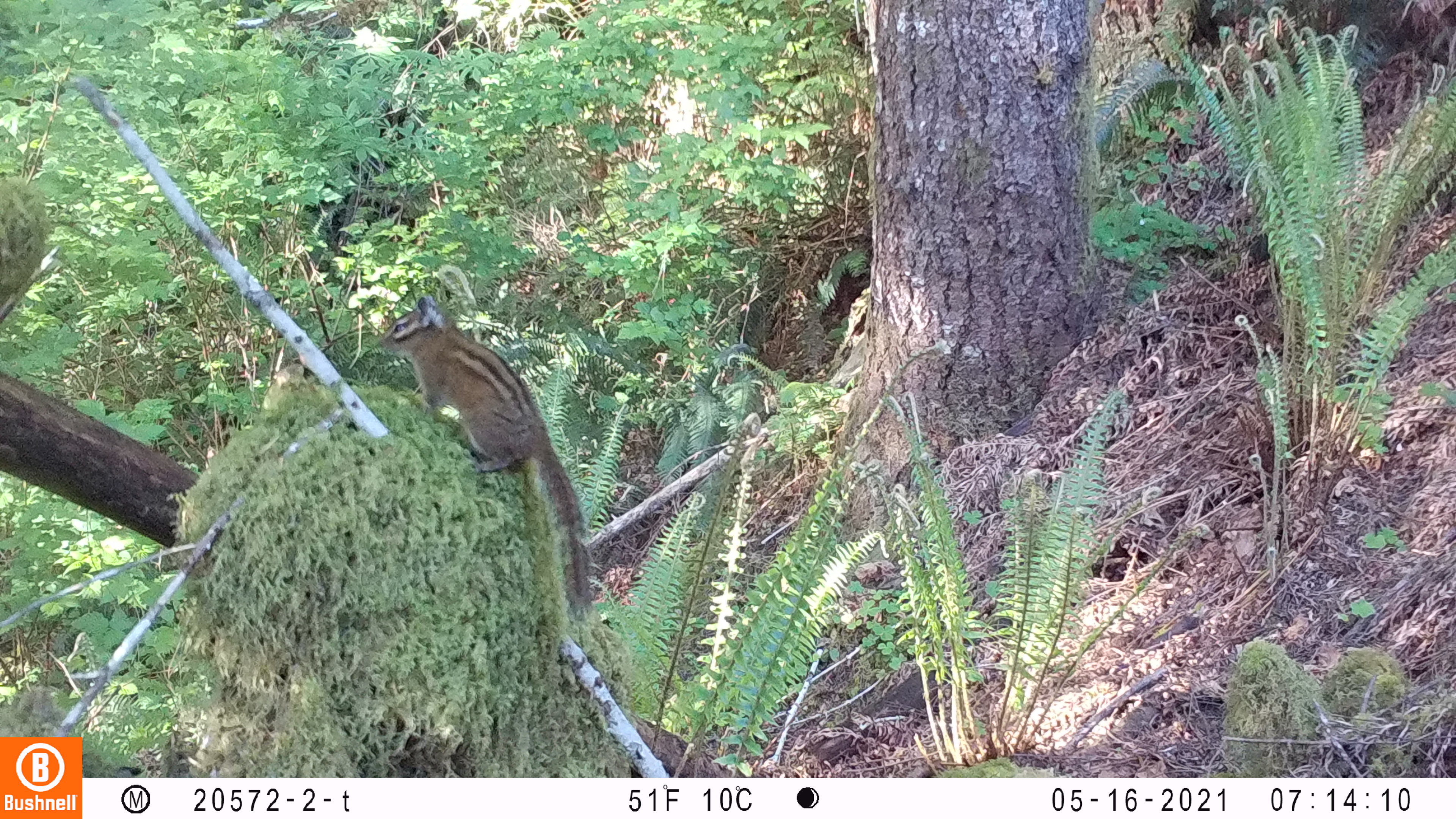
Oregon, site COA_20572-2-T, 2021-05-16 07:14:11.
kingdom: Animalia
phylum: Chordata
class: Mammalia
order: Rodentia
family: Sciuridae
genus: Neotamias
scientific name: Neotamias townsendii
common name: townsend's chipmunk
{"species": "townsend's chipmunk (Neotamias townsendii)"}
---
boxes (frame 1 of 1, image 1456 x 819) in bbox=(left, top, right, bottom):
townsend's chipmunk: bbox=(379, 294, 593, 614)